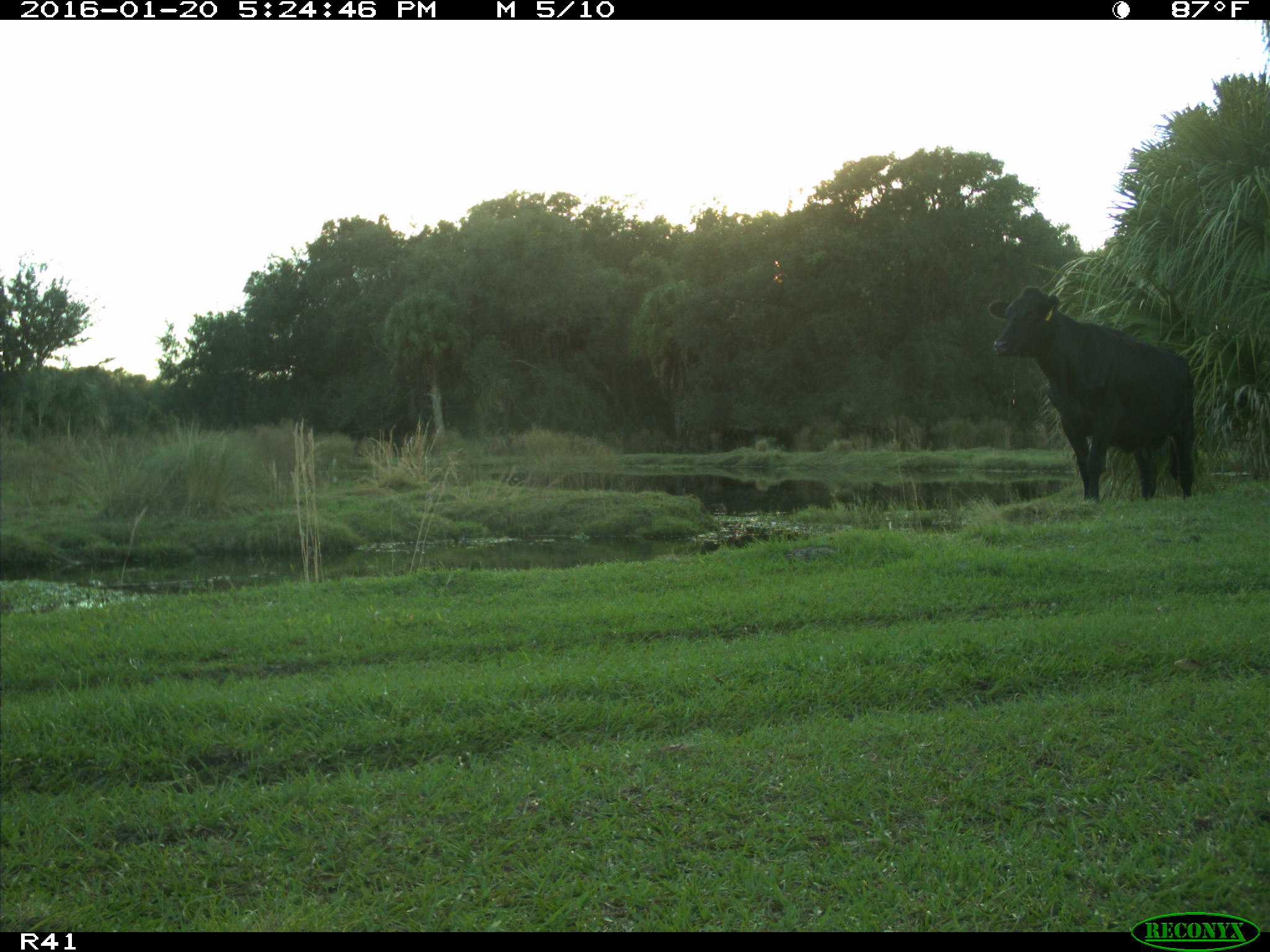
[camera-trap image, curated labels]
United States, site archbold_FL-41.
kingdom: Animalia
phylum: Chordata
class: Mammalia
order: Artiodactyla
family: Bovidae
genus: Bos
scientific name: Bos taurus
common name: domestic cow